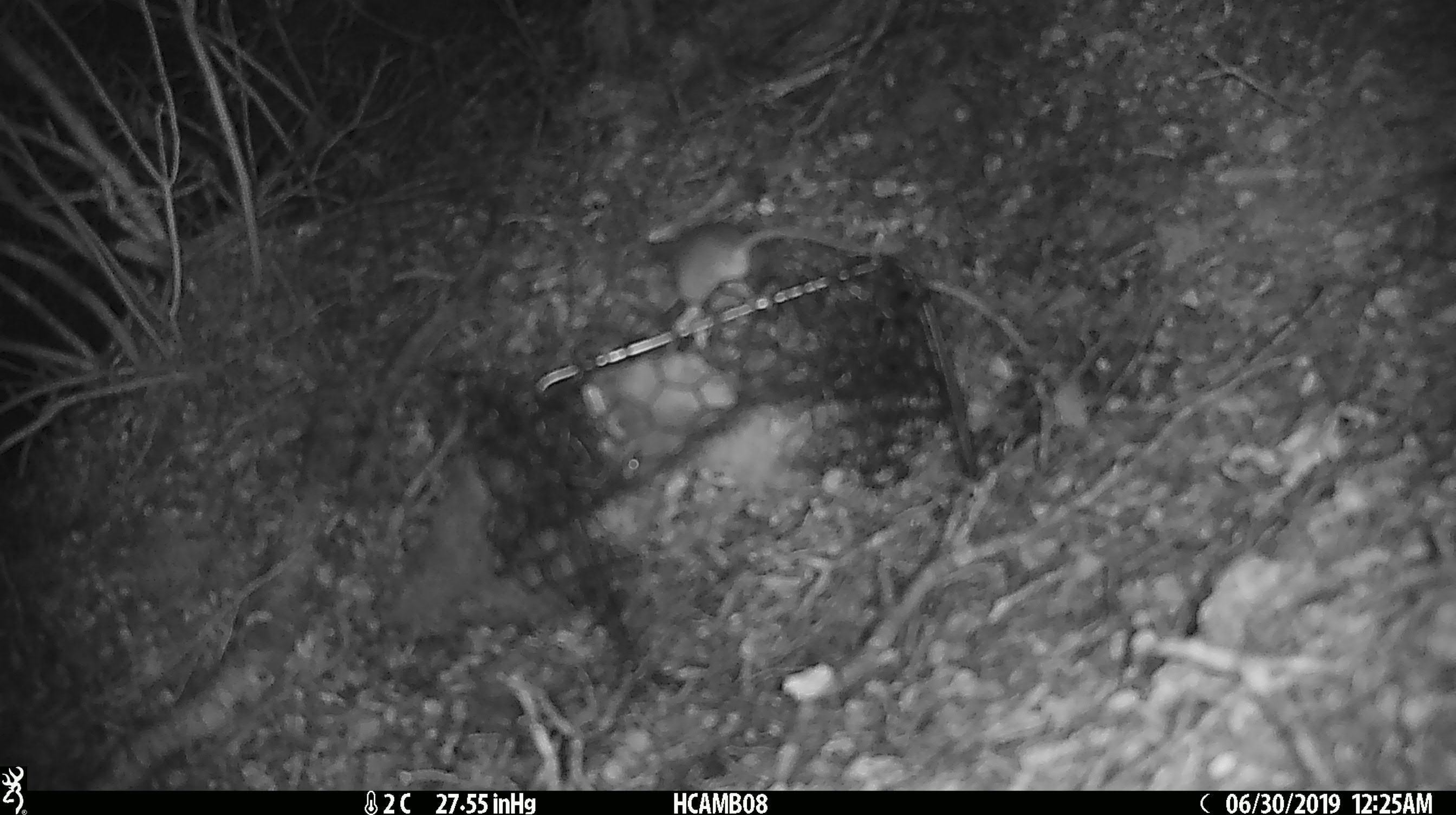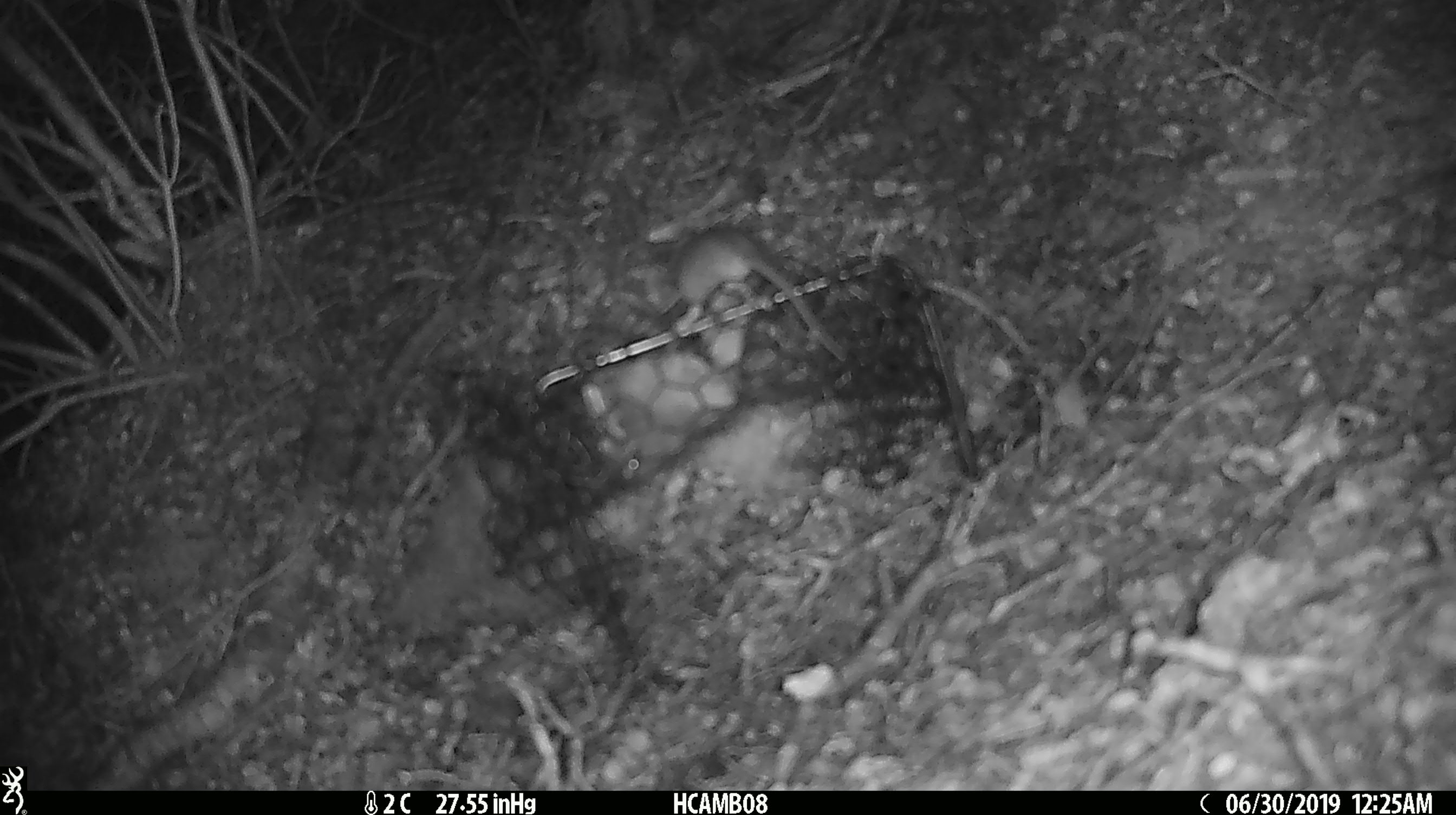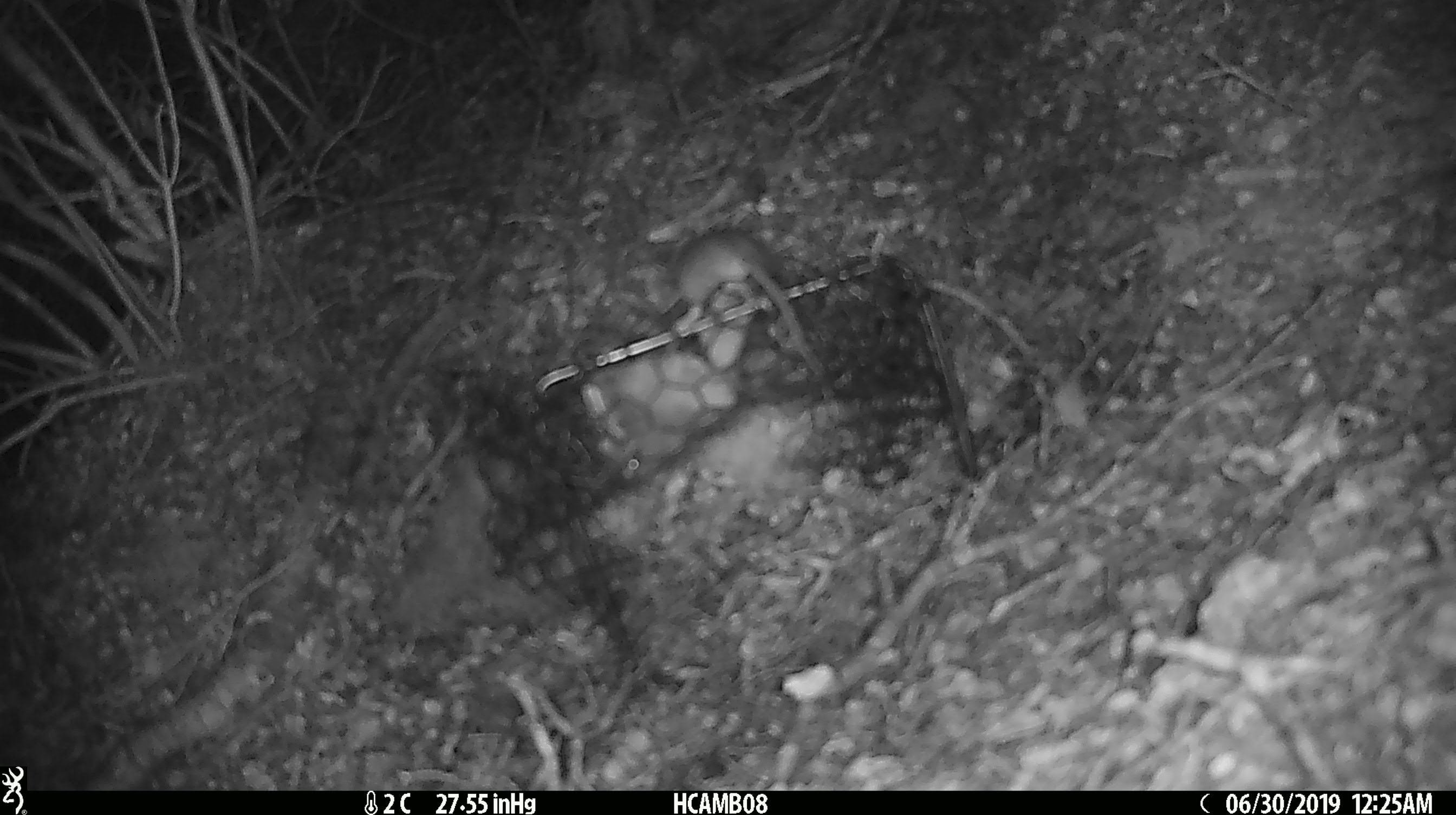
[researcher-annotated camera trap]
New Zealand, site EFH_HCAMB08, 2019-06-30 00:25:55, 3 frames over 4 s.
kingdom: Animalia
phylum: Chordata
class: Mammalia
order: Rodentia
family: Muridae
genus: Mus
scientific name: Mus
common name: mouse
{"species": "mouse (Mus)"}